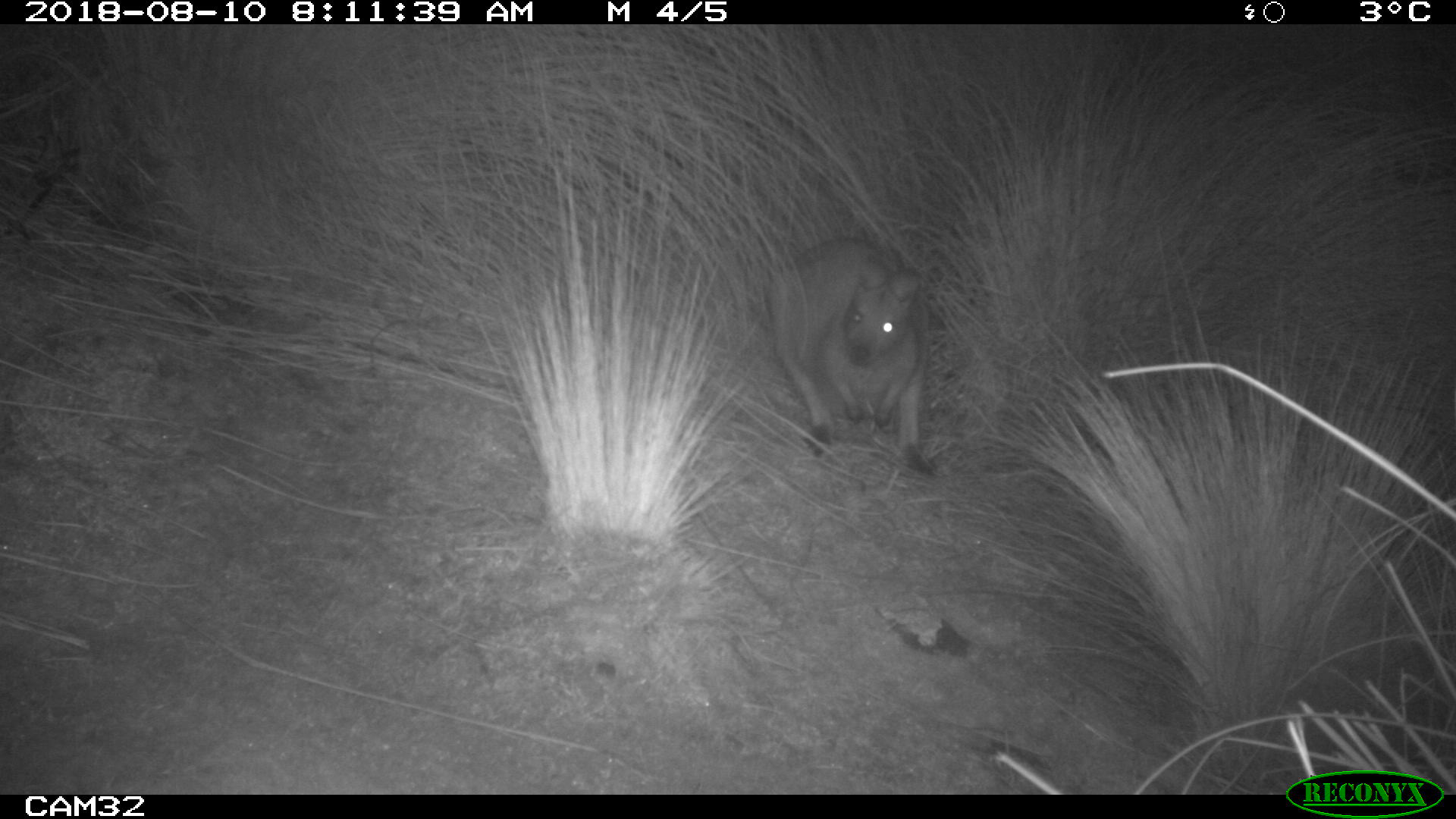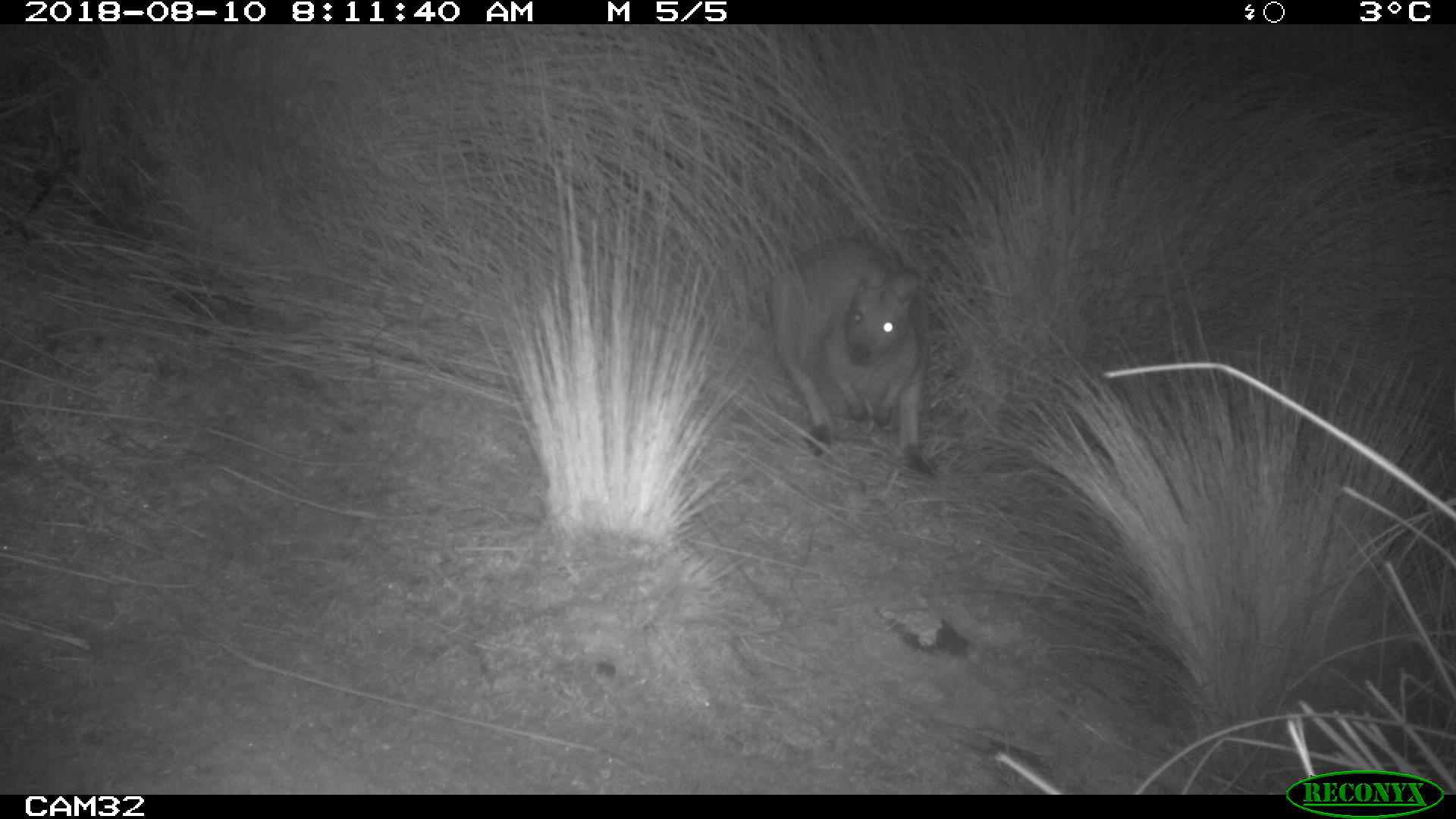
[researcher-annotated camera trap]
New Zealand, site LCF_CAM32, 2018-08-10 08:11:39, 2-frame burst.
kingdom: Animalia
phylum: Chordata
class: Mammalia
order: Diprotodontia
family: Macropodidae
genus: Notamacropus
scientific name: Notamacropus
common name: wallaby